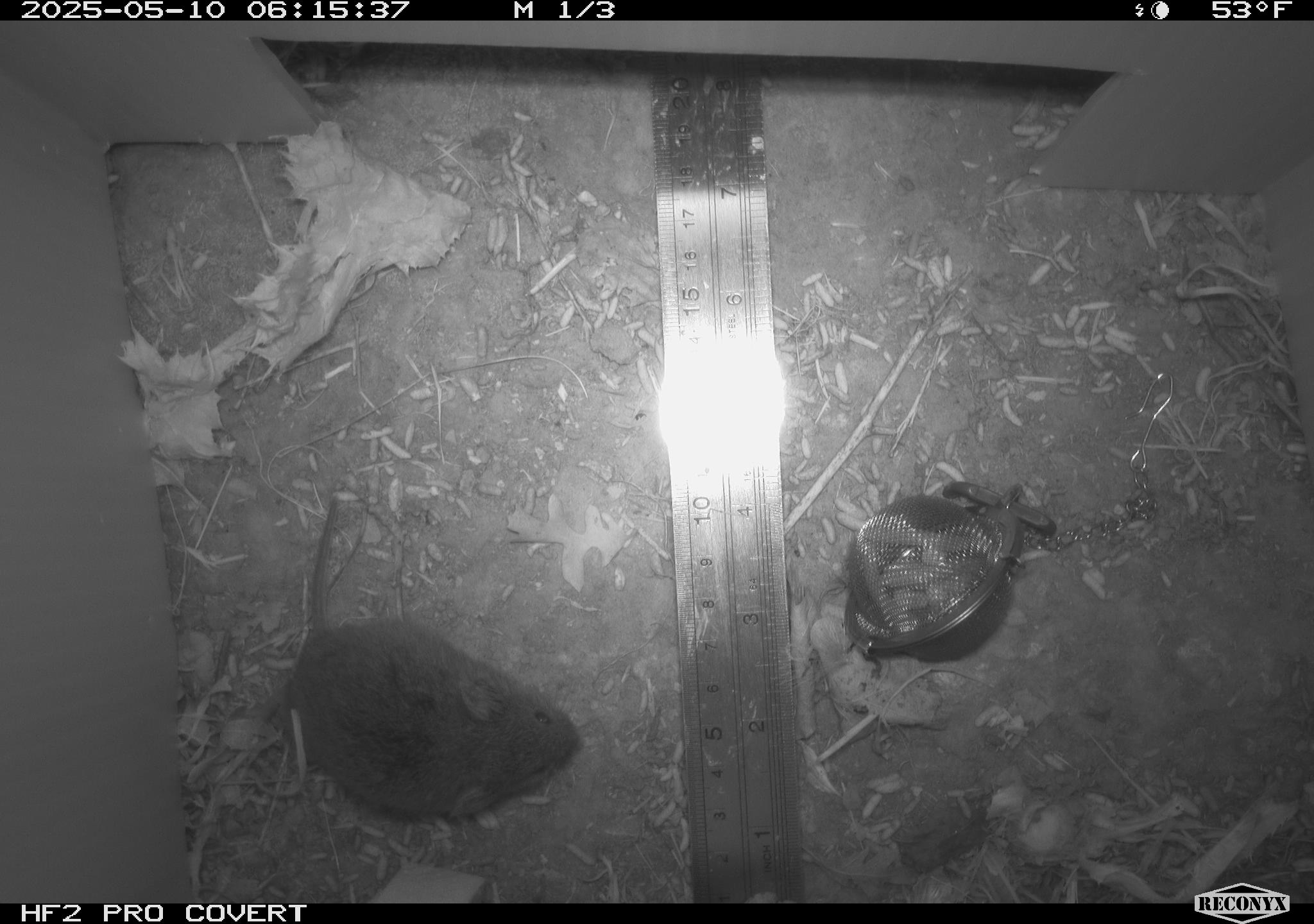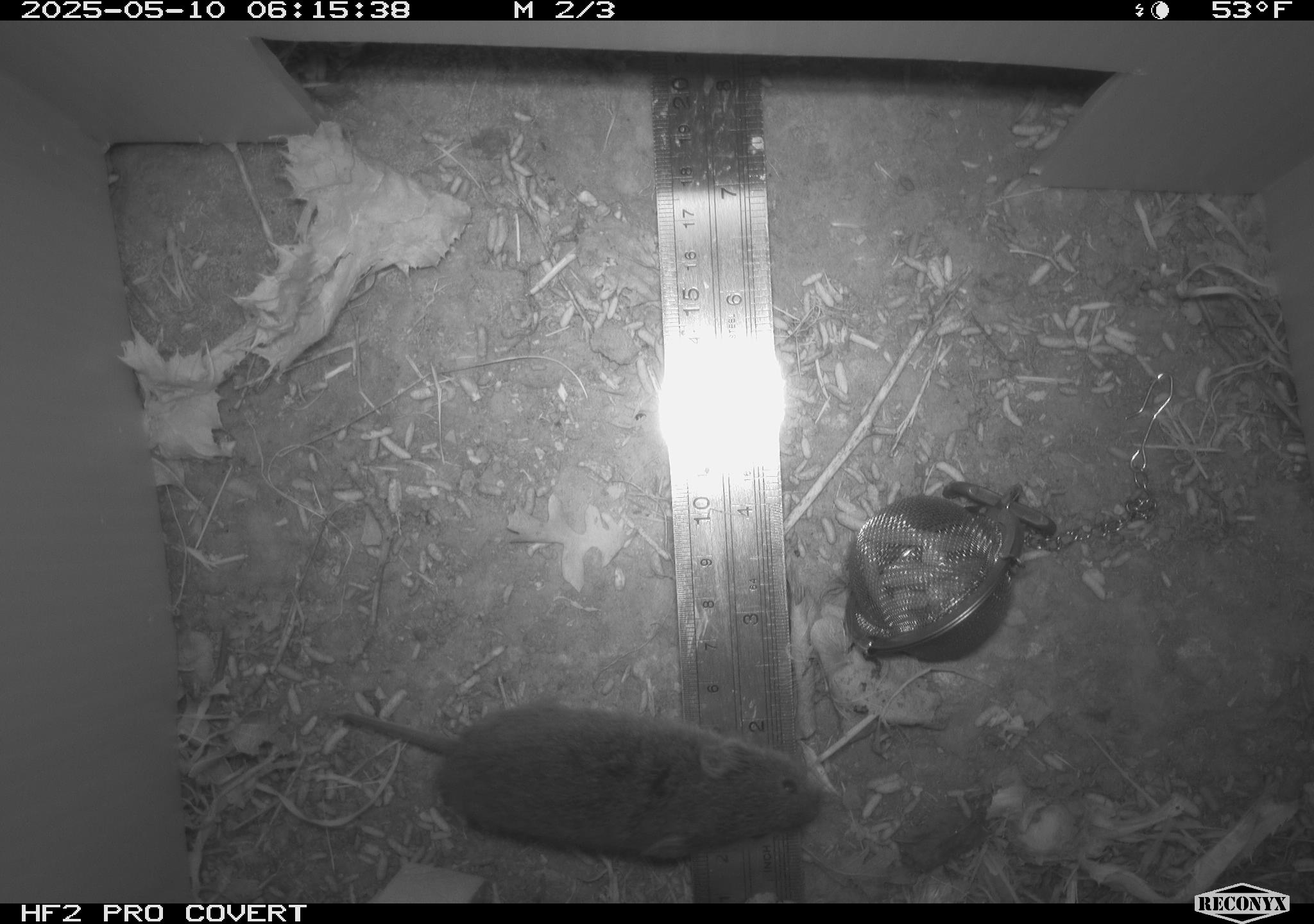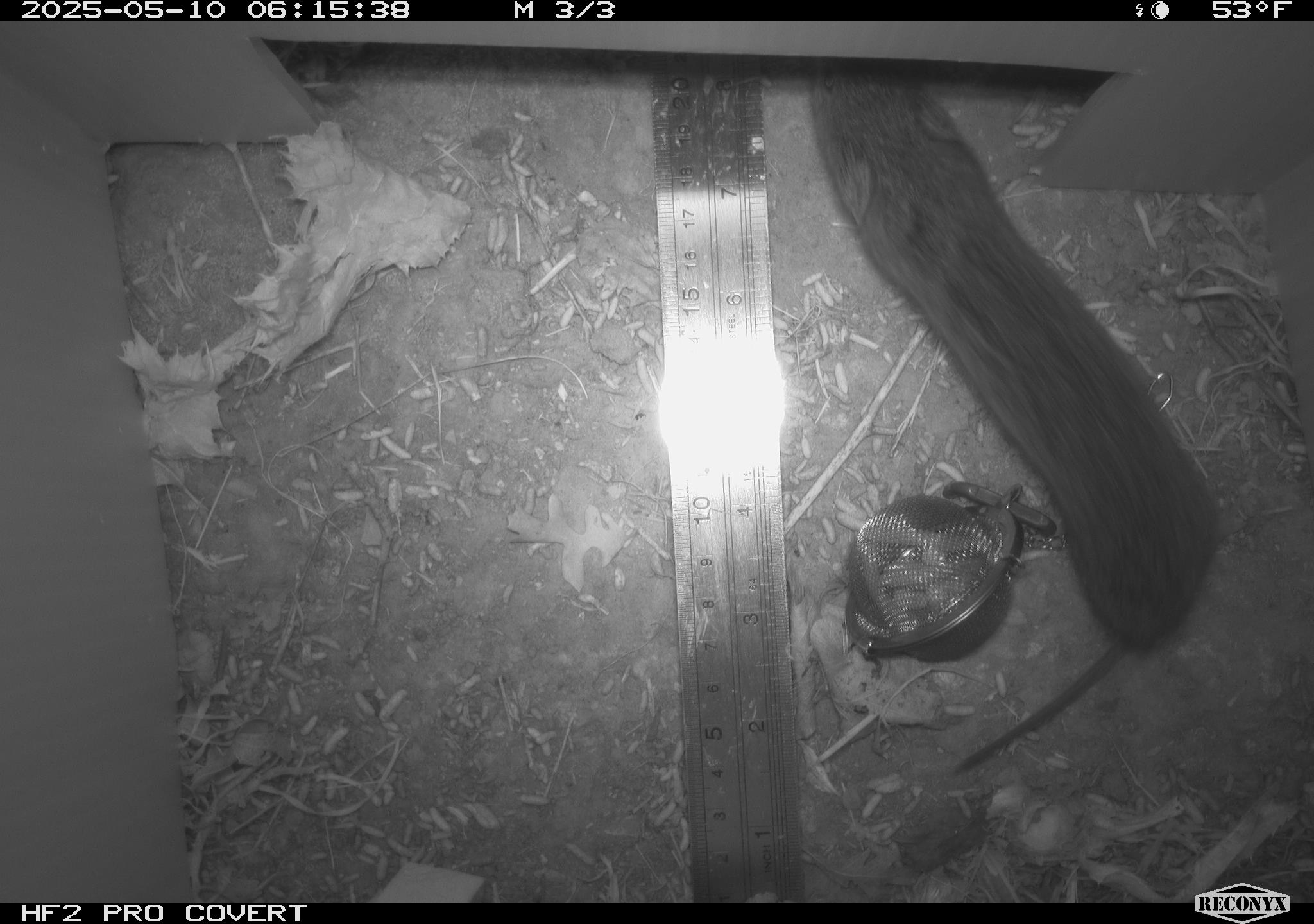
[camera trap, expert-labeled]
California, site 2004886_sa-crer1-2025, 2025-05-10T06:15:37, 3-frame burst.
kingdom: Animalia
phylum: Chordata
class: Mammalia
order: Rodentia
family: Cricetidae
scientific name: Arvicolinae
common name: voles, lemmings, and muskrats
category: arvicolinae subfamily